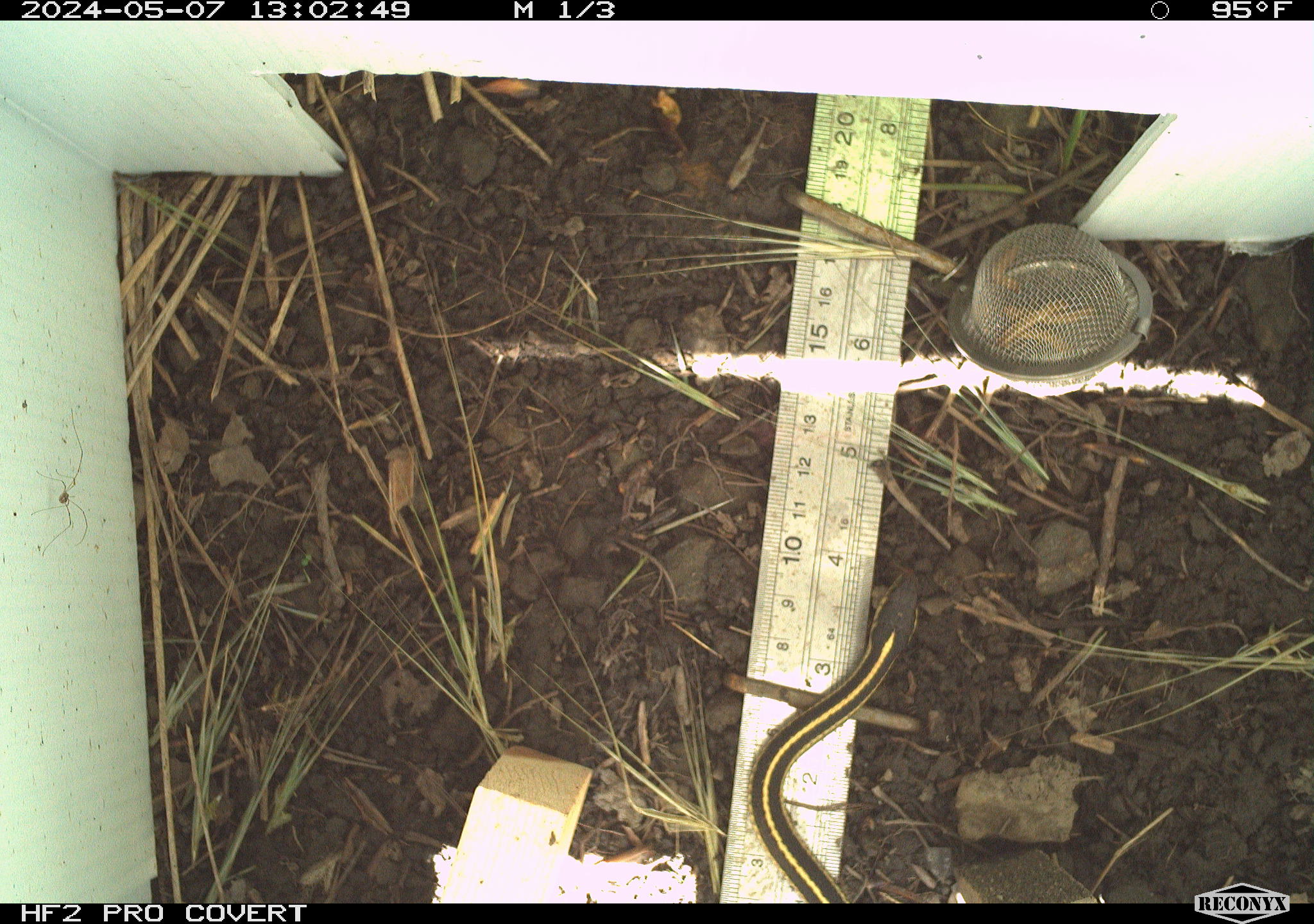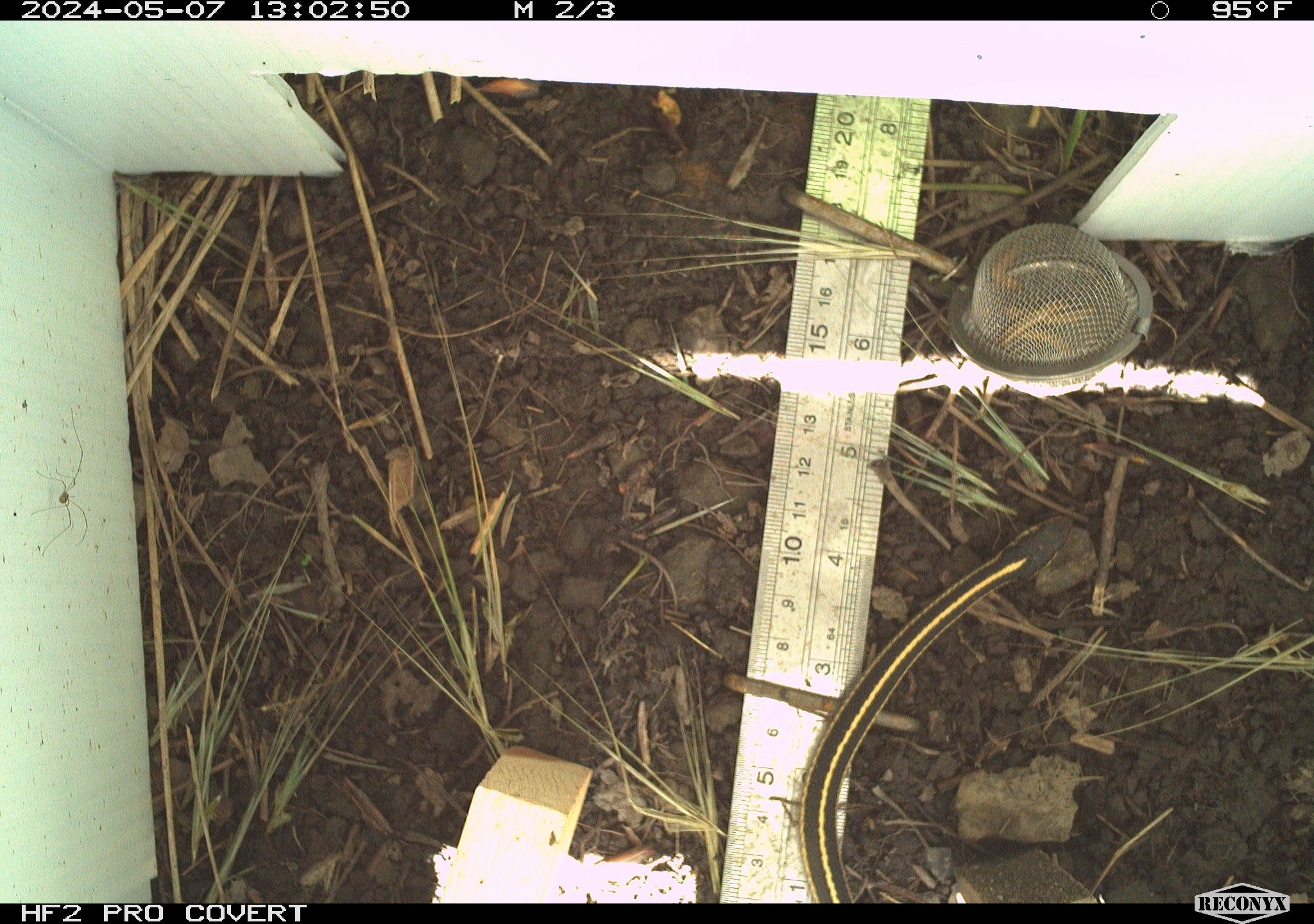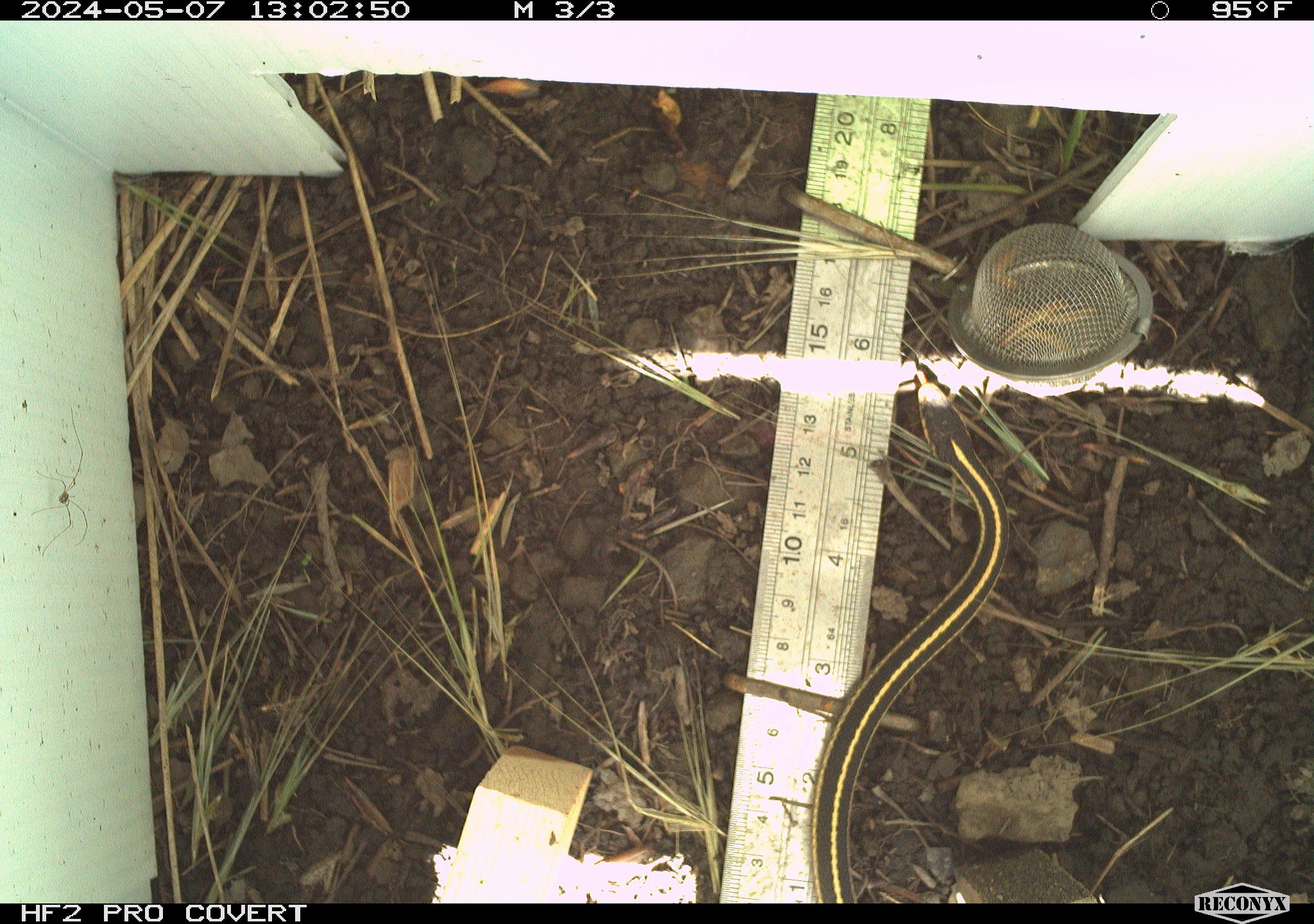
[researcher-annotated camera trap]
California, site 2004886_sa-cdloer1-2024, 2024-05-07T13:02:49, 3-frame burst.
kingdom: Animalia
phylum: Chordata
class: Reptilia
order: Squamata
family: Colubridae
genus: Thamnophis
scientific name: Thamnophis atratus atratus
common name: santa cruz garter snake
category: santa cruz gartersnake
Santa cruz gartersnake (santa cruz garter snake) (Thamnophis atratus atratus).